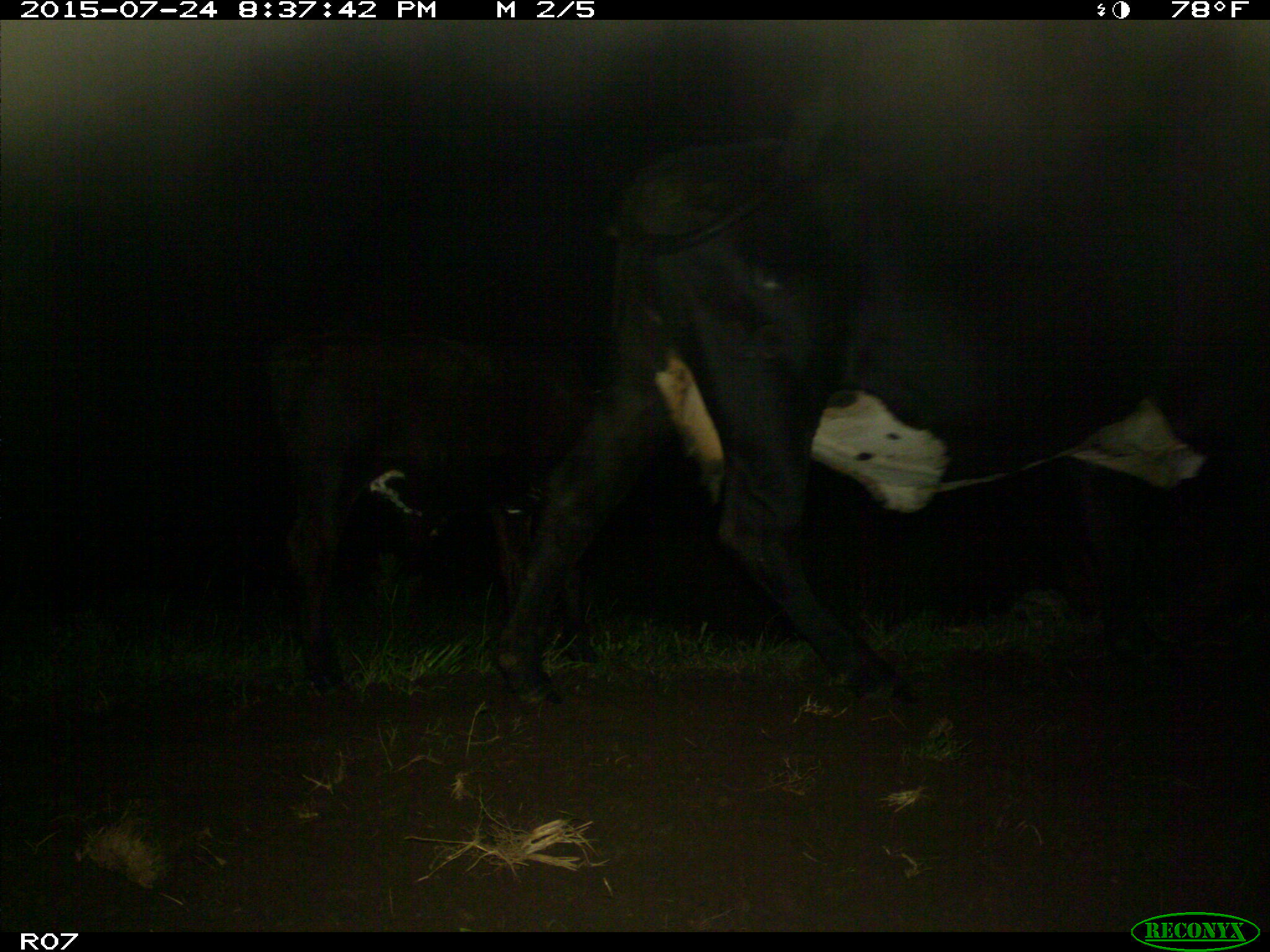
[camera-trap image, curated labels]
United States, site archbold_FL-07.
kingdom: Animalia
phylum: Chordata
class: Mammalia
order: Artiodactyla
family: Bovidae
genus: Bos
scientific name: Bos taurus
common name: domestic cow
Bos taurus (domestic cow).